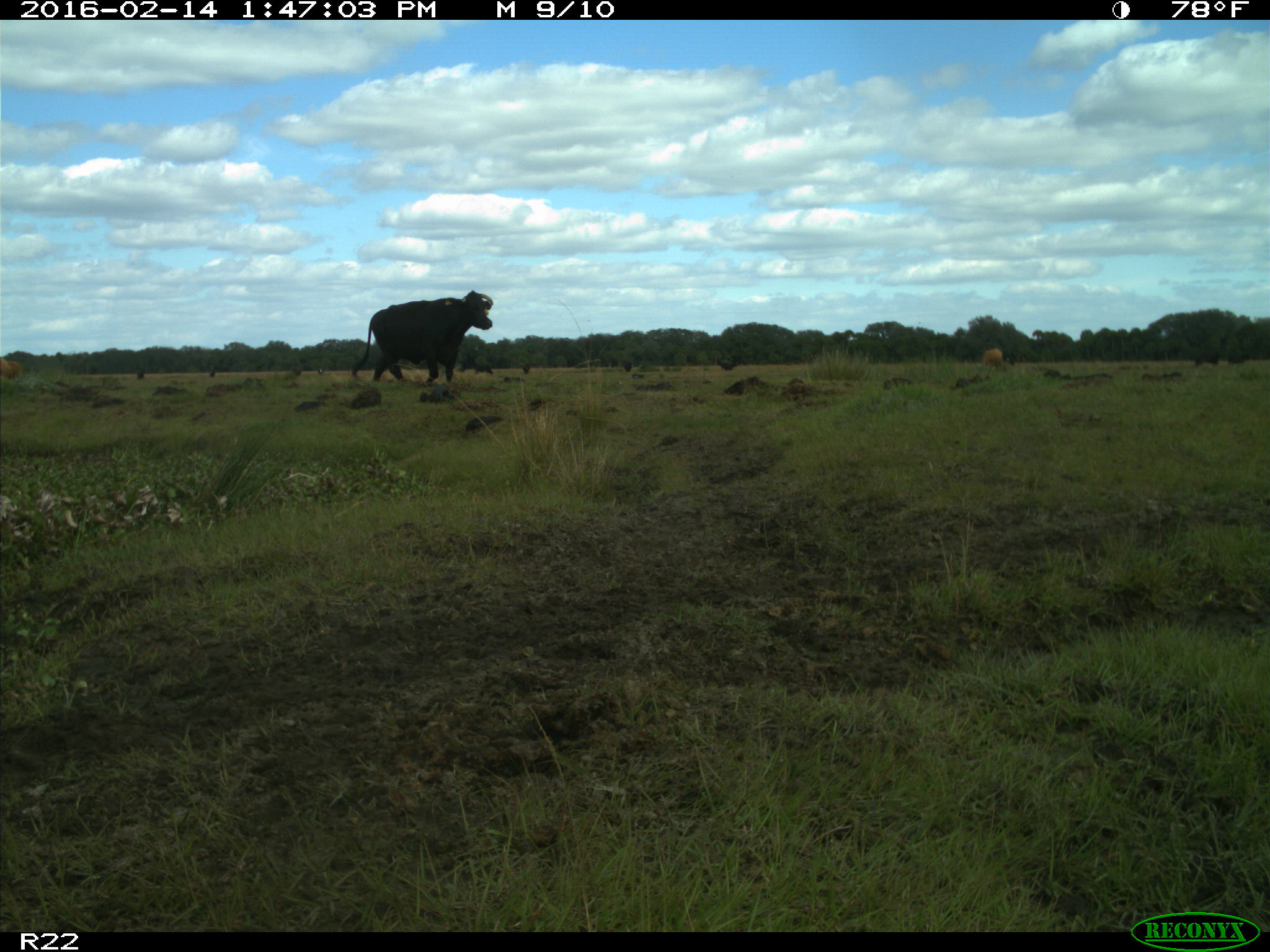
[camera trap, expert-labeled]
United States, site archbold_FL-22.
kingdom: Animalia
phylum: Chordata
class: Mammalia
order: Artiodactyla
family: Bovidae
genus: Bos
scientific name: Bos taurus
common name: domestic cow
Bos taurus (domestic cow).